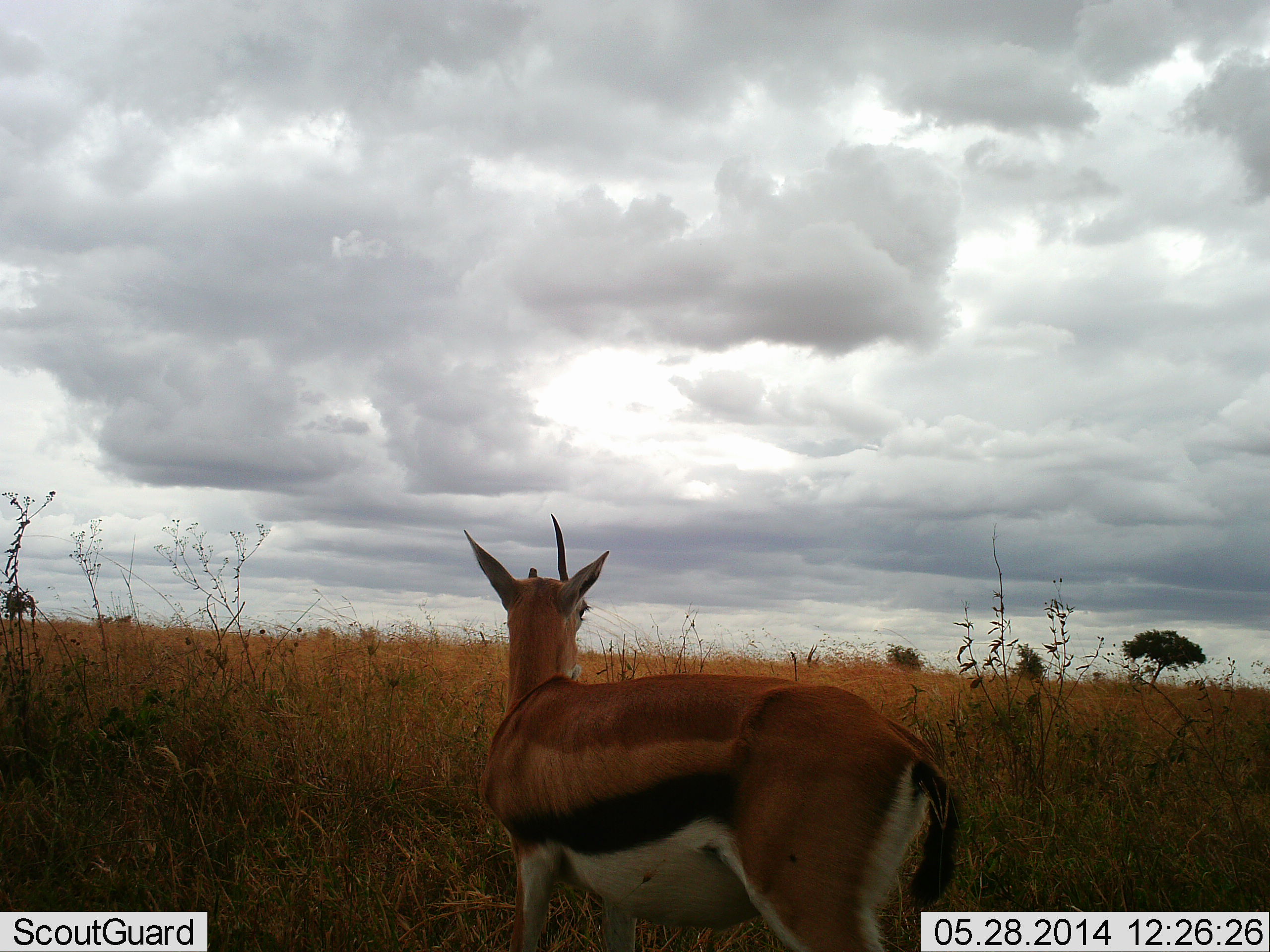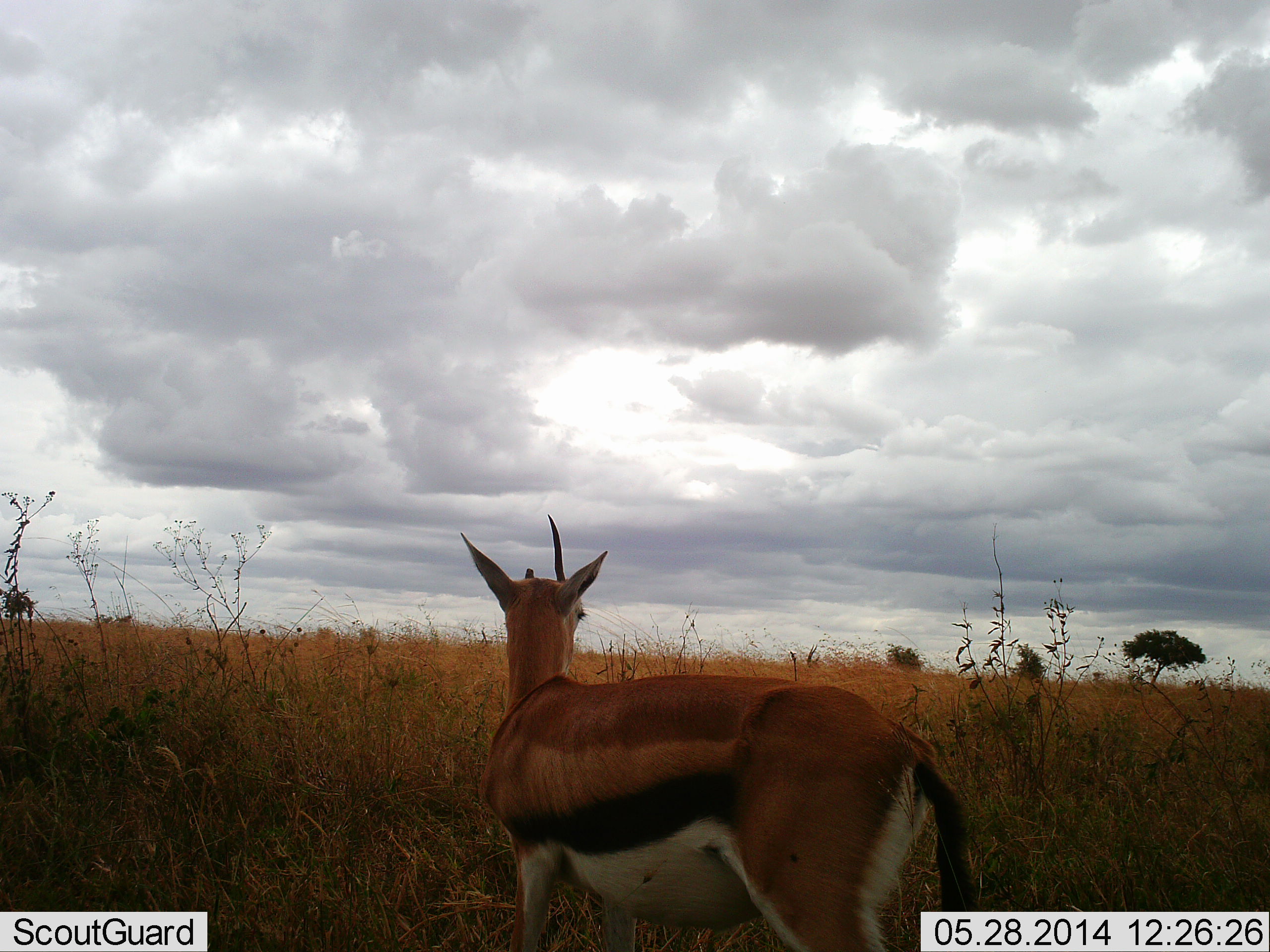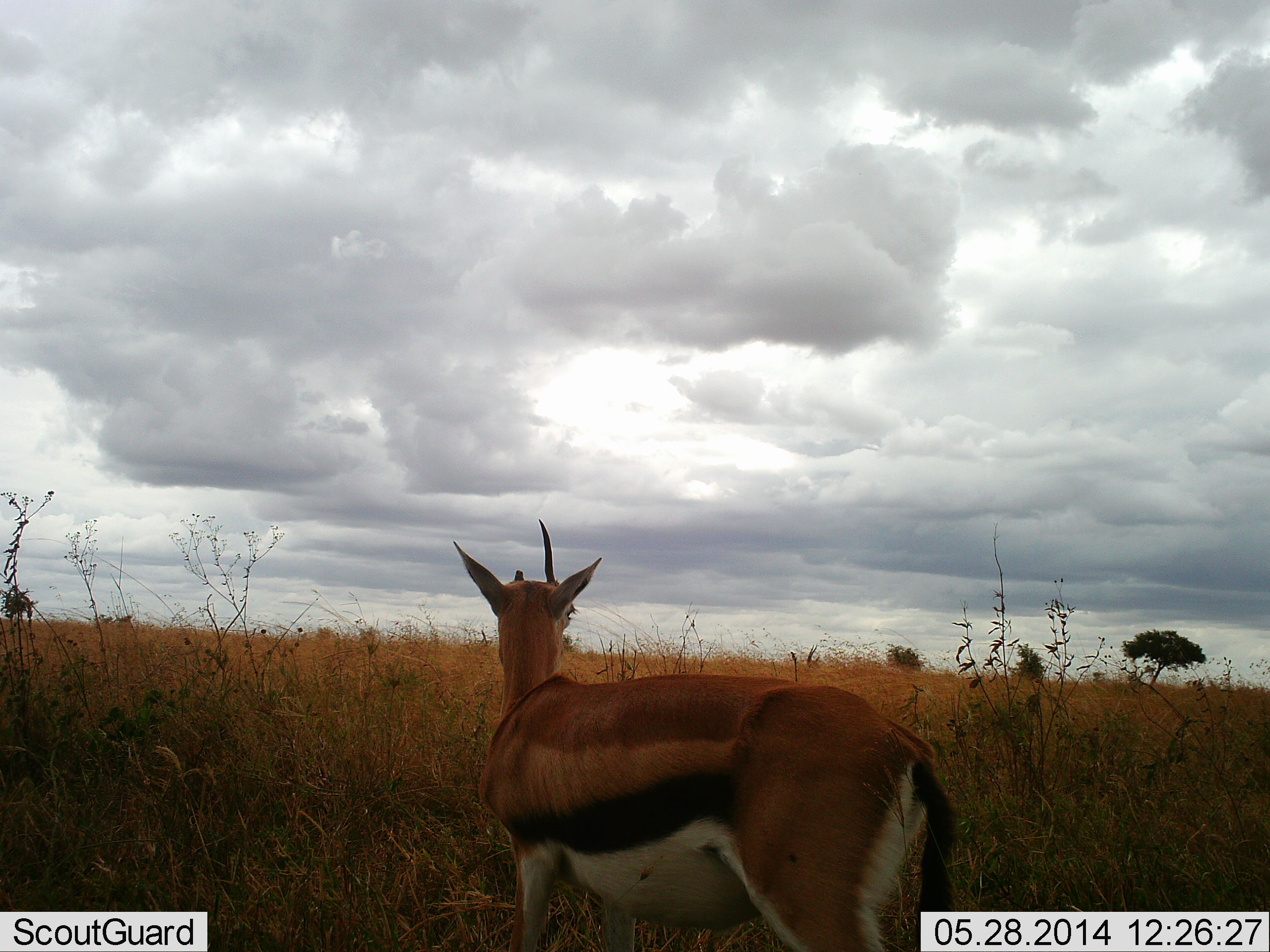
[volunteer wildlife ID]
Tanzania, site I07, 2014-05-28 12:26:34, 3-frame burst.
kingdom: Animalia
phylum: Chordata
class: Mammalia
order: Artiodactyla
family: Bovidae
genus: Eudorcas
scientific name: Eudorcas thomsonii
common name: thomson's gazelle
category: gazellethomsons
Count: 1.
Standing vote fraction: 100%.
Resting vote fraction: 0%.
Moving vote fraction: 0%.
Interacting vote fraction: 0%.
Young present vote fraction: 0%.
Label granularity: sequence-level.